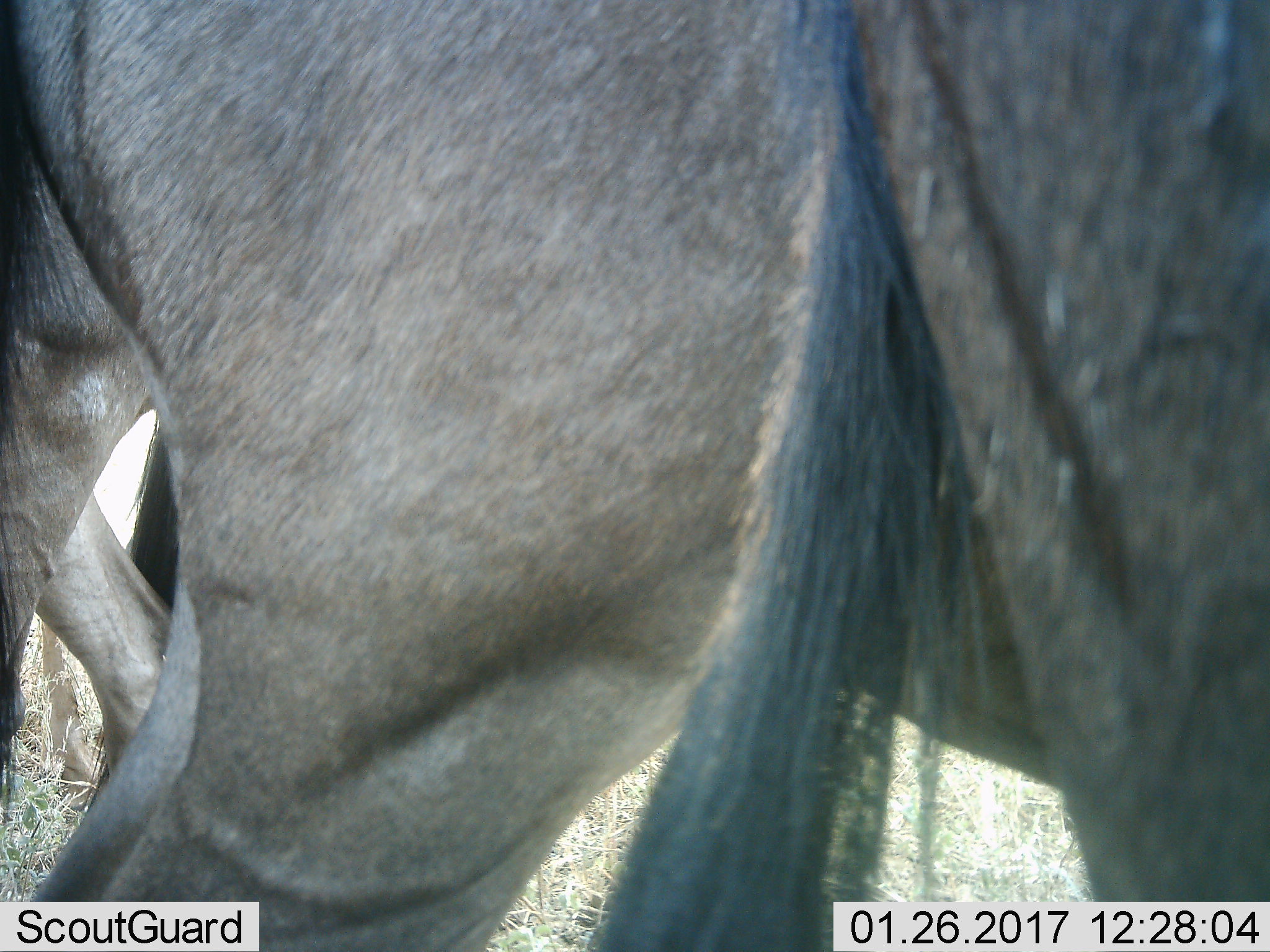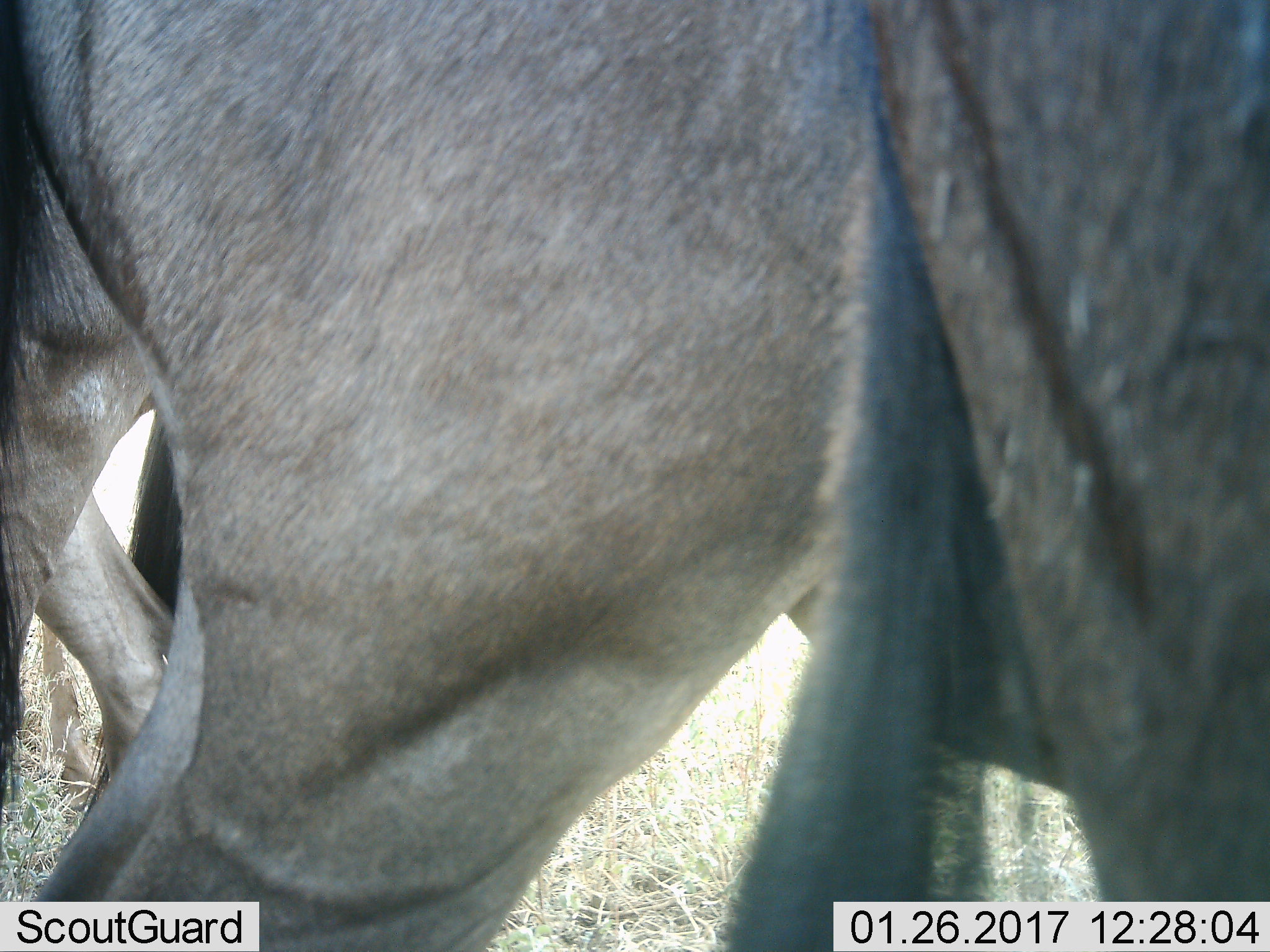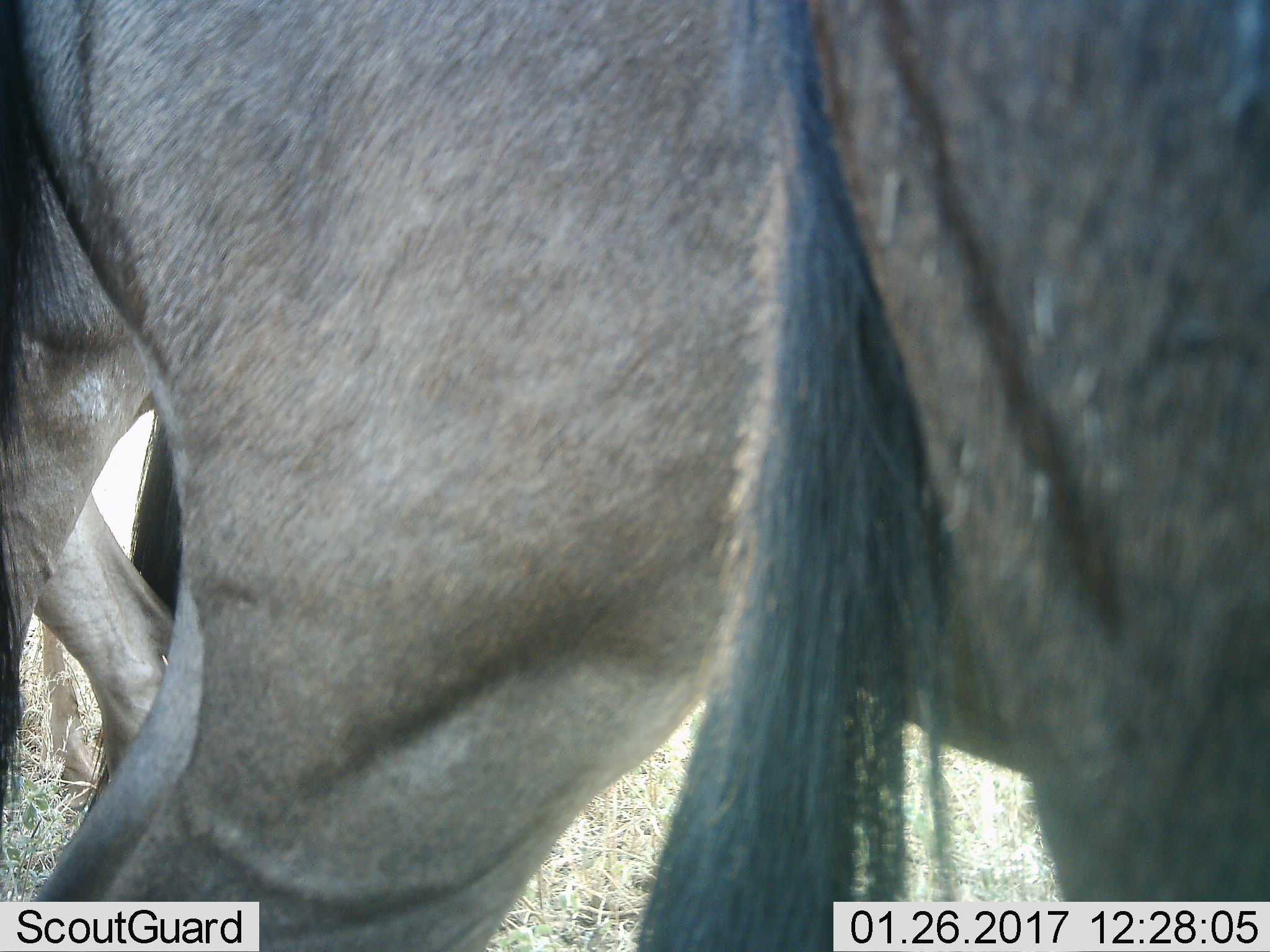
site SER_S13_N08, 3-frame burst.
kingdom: Animalia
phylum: Chordata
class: Mammalia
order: Artiodactyla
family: Bovidae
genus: Connochaetes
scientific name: Connochaetes taurinus taurinus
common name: blue wildebeest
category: wildebeestblue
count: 3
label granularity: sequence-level